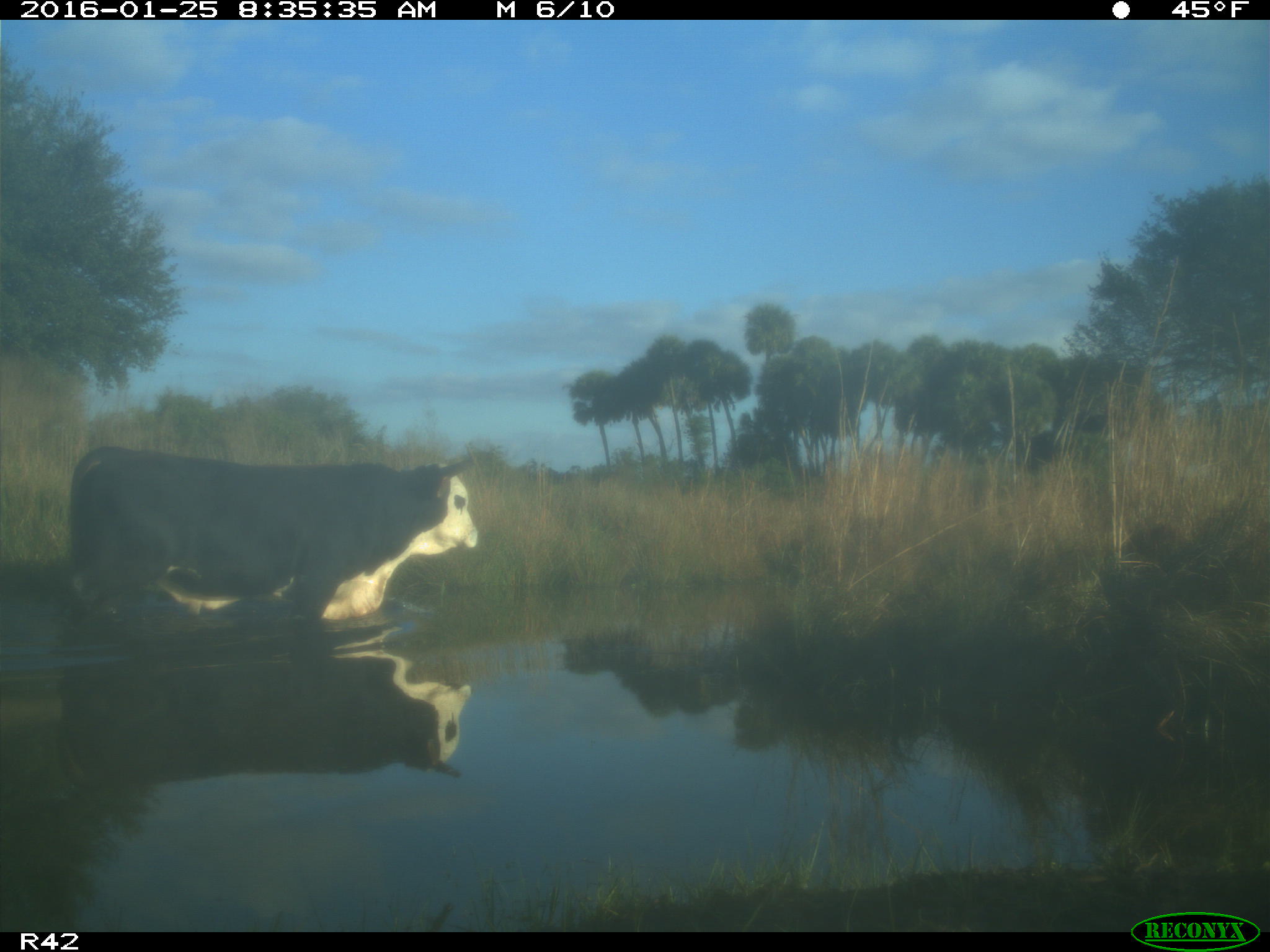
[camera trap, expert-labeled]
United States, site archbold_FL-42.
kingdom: Animalia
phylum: Chordata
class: Mammalia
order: Artiodactyla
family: Bovidae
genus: Bos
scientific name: Bos taurus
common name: domestic cow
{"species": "Bos taurus (domestic cow)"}